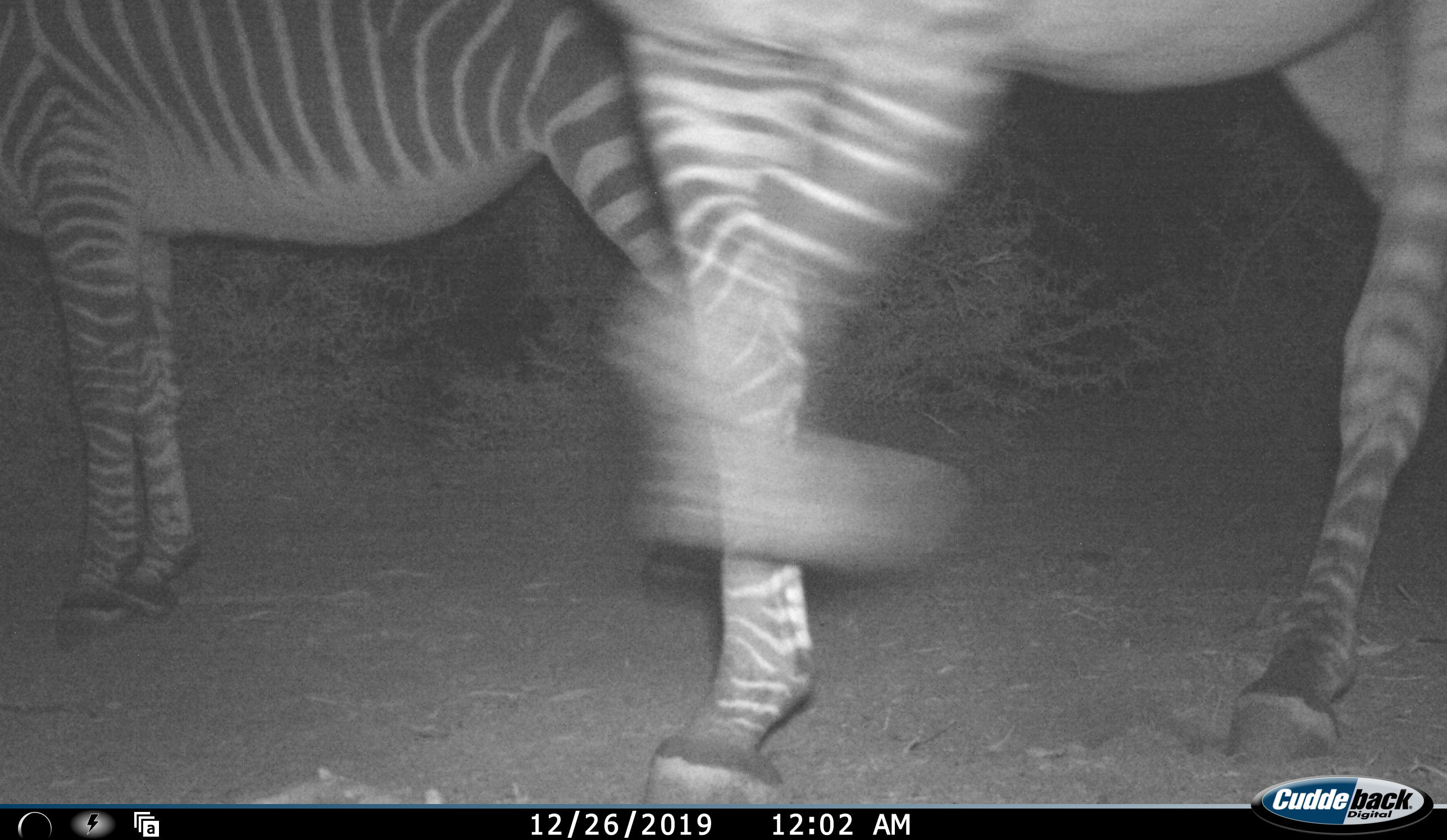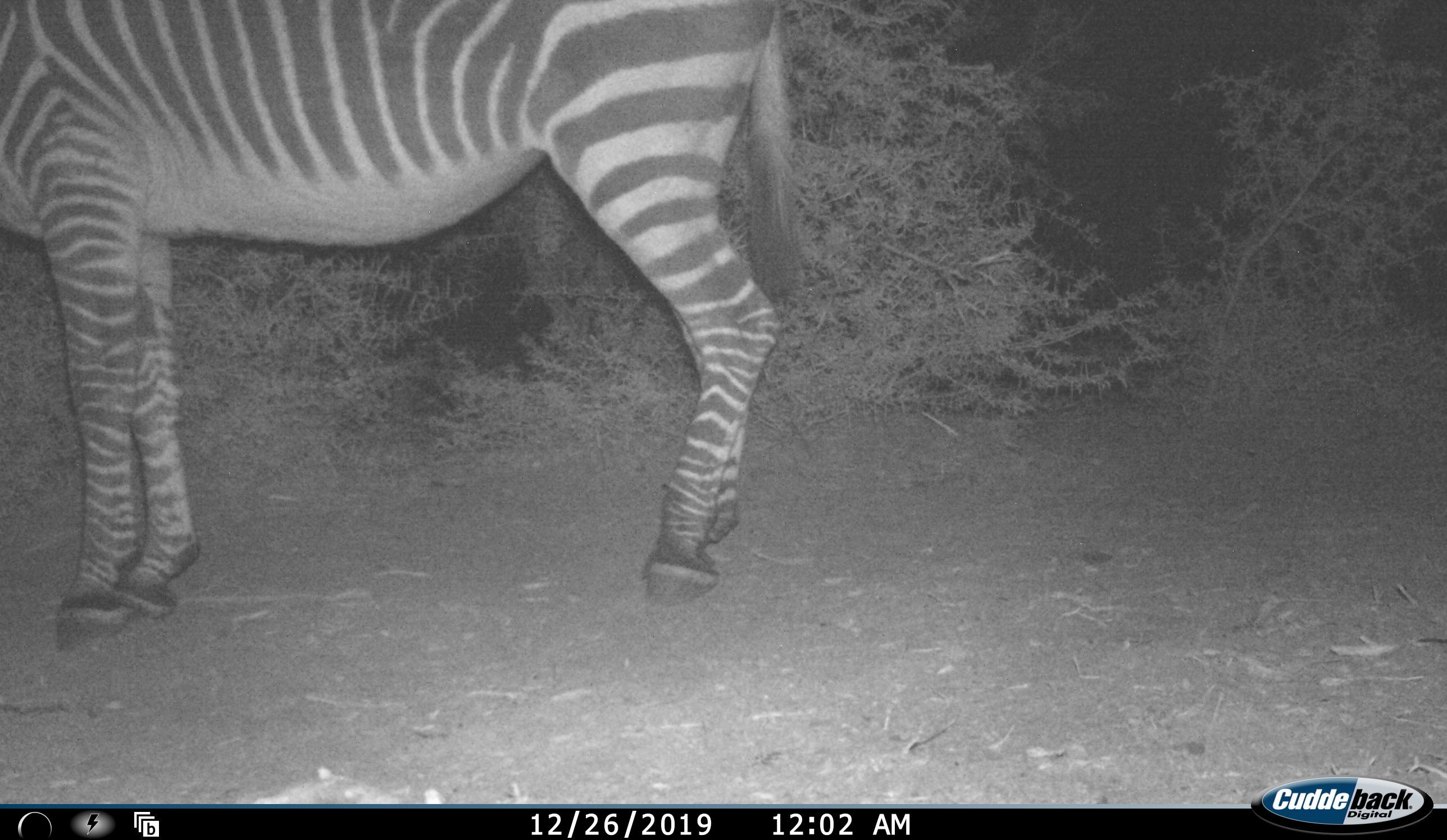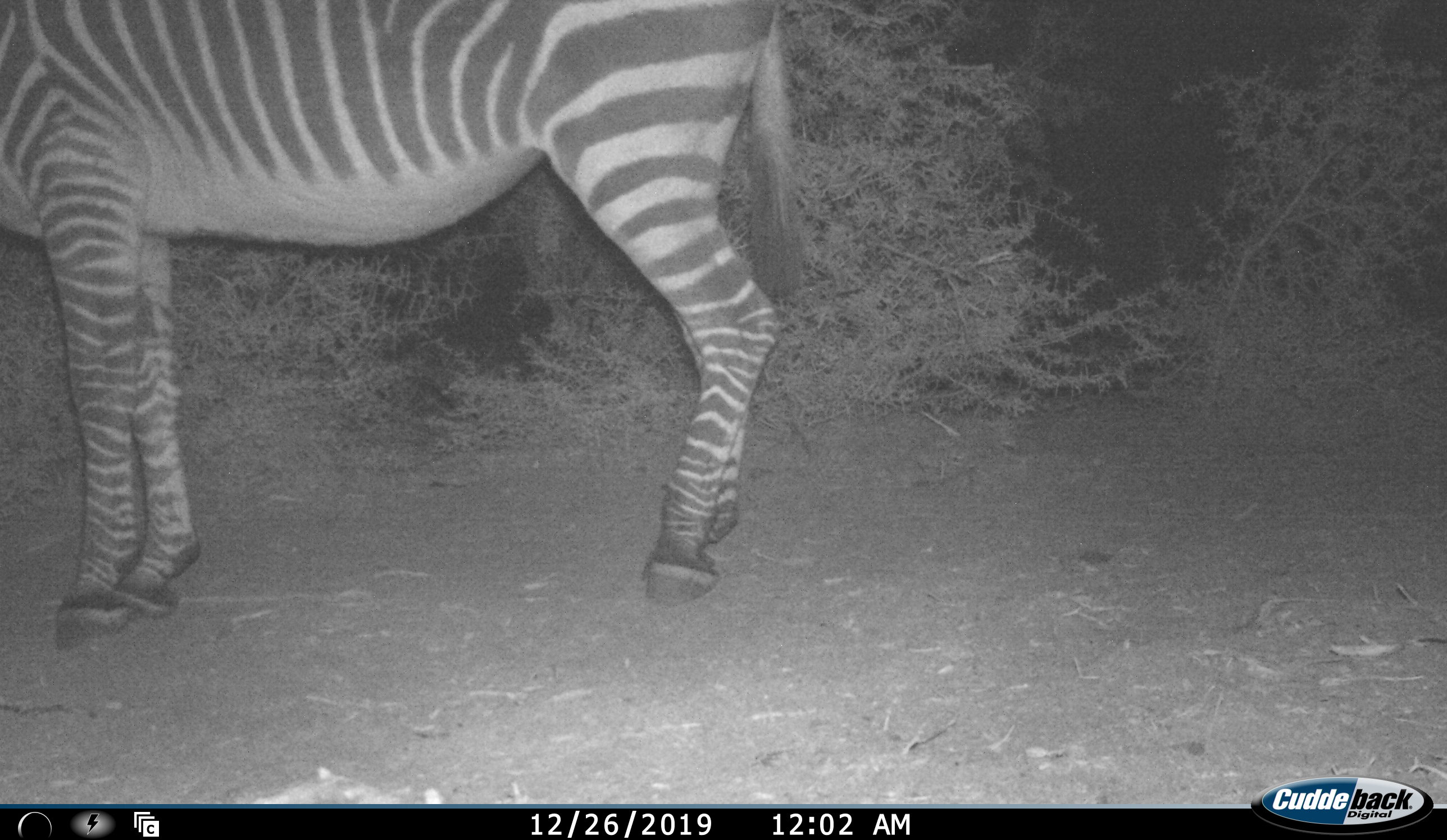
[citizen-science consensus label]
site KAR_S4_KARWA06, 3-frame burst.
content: unidentified animal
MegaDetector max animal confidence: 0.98